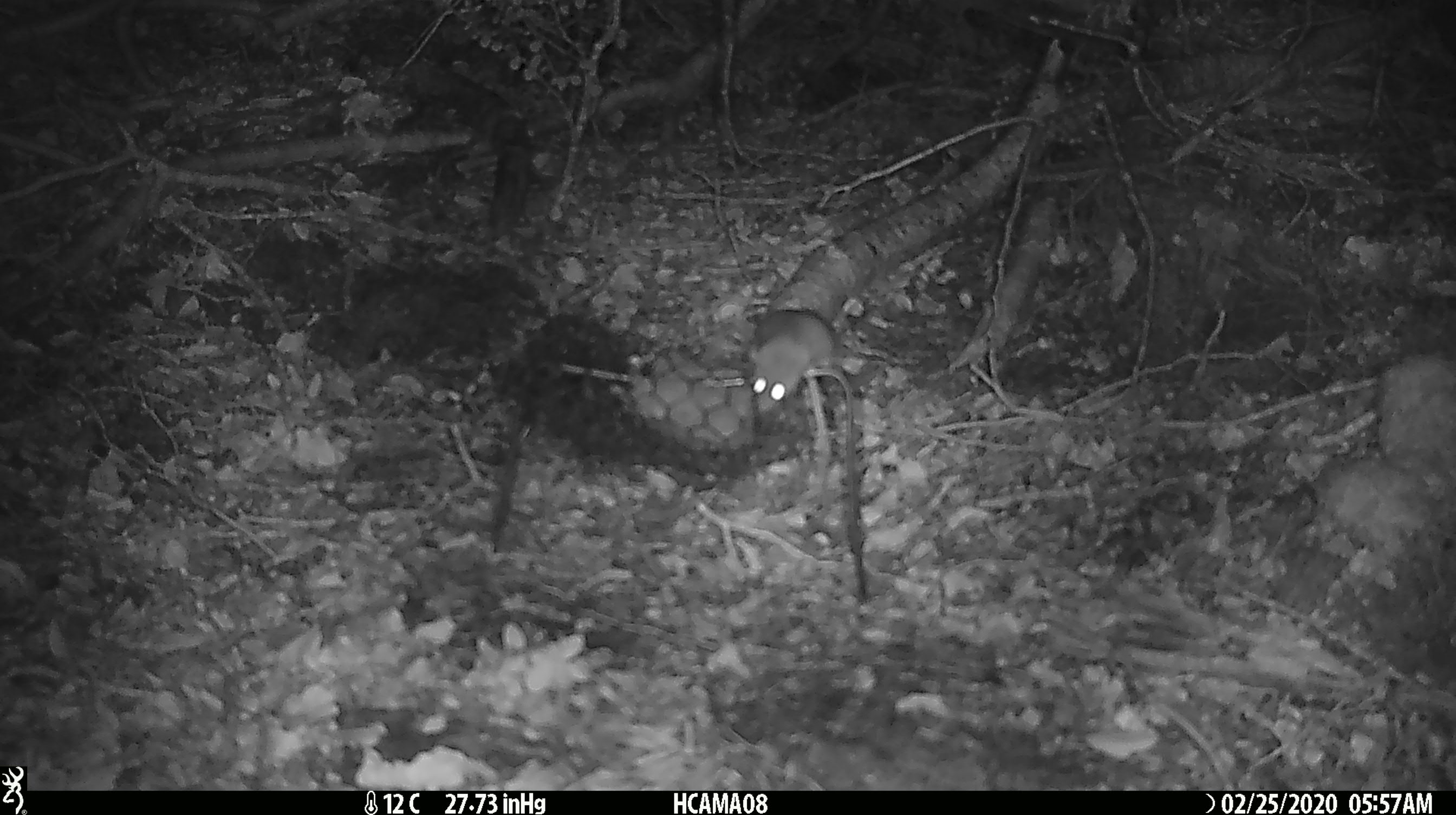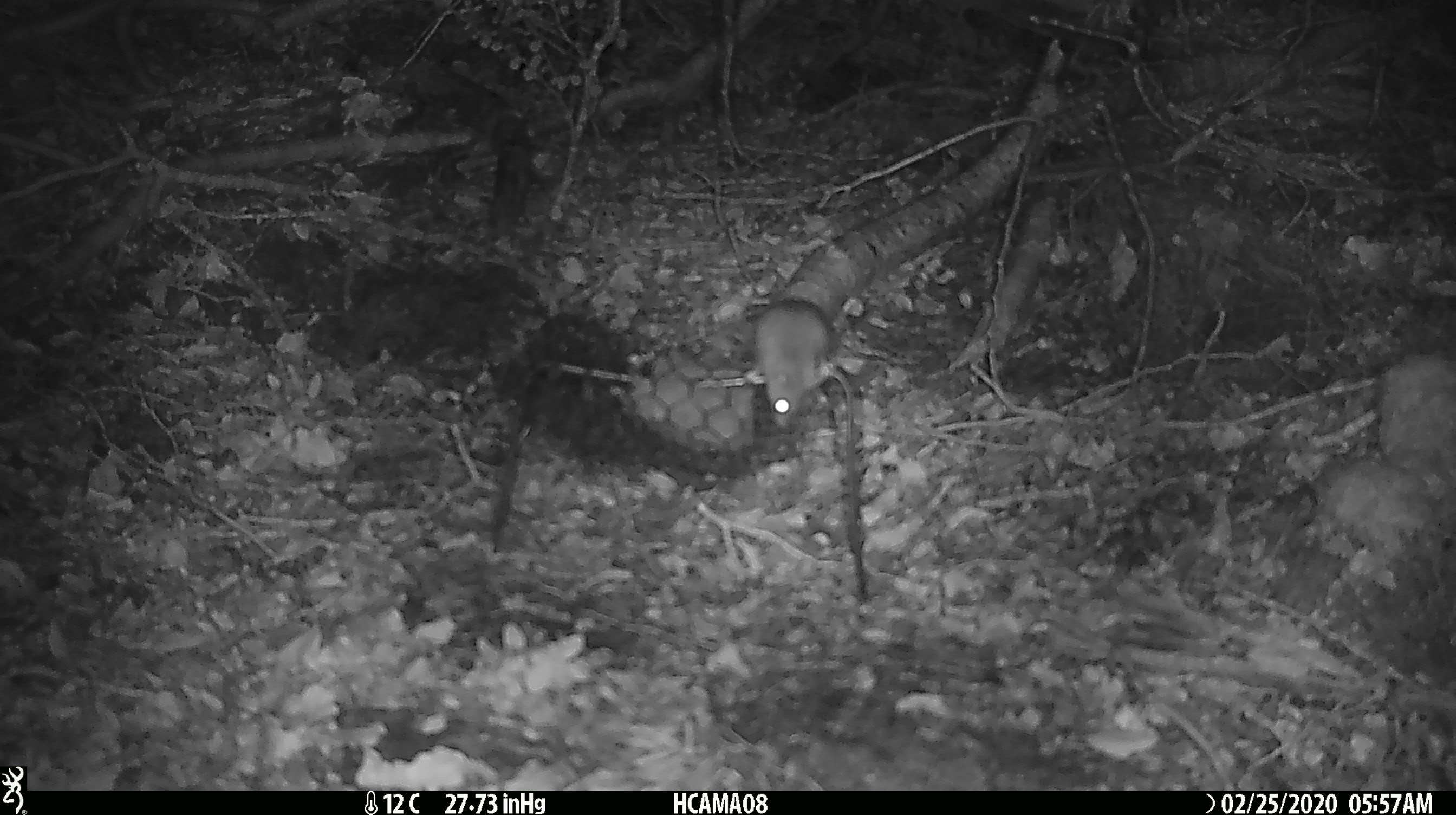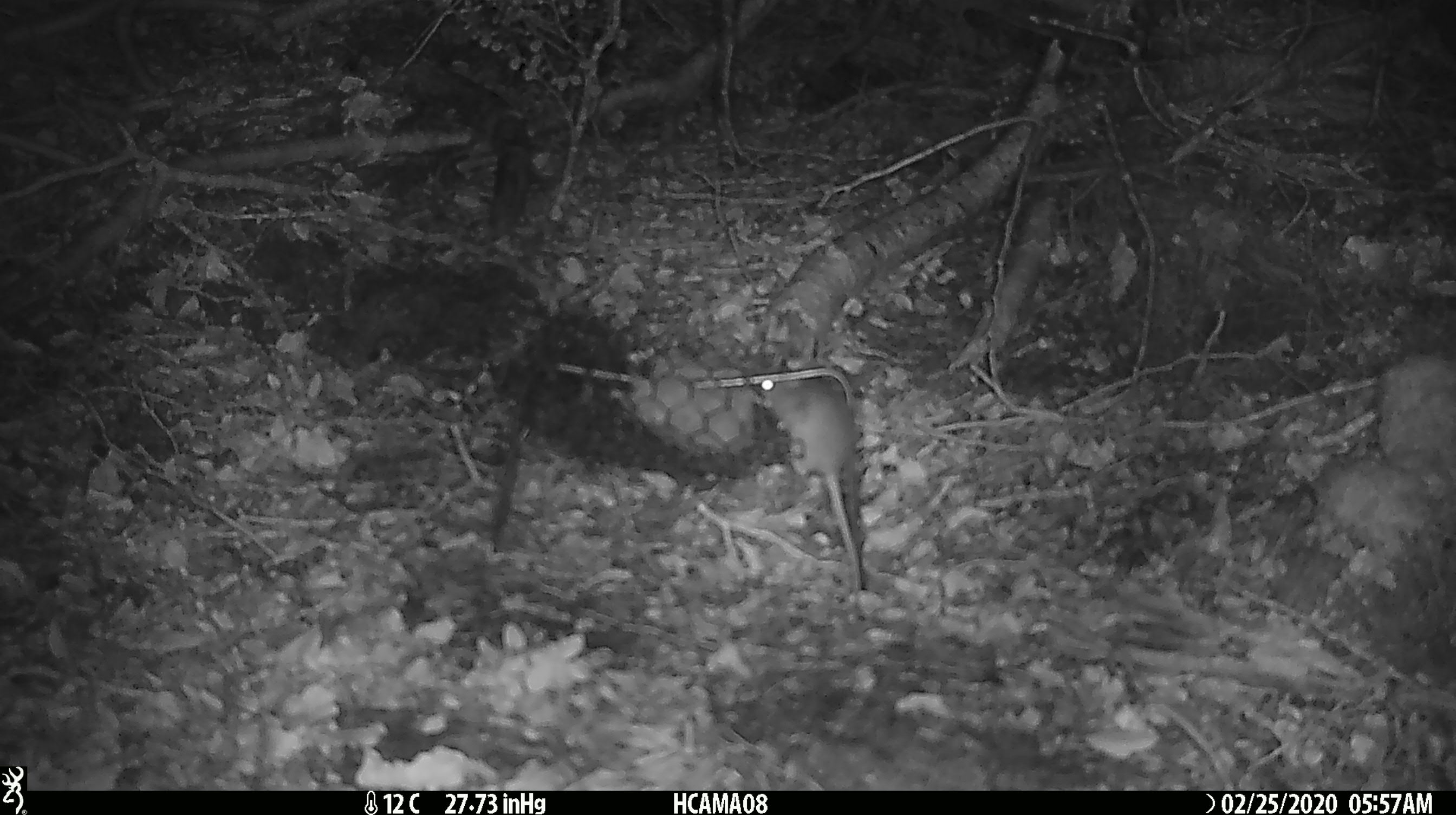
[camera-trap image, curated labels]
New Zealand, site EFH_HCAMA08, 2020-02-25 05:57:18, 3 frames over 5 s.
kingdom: Animalia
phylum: Chordata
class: Mammalia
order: Rodentia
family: Muridae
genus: Mus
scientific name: Mus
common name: mouse